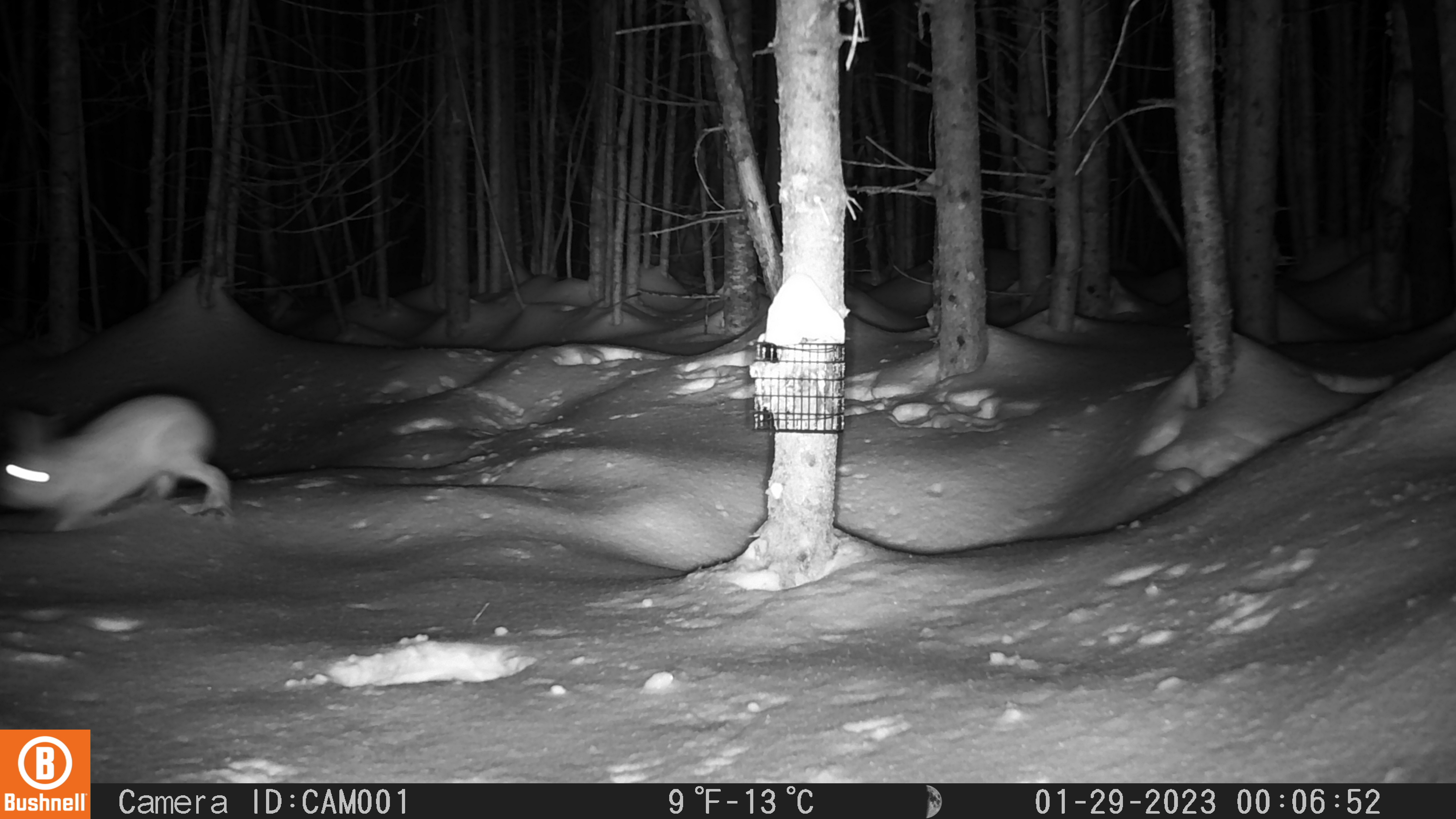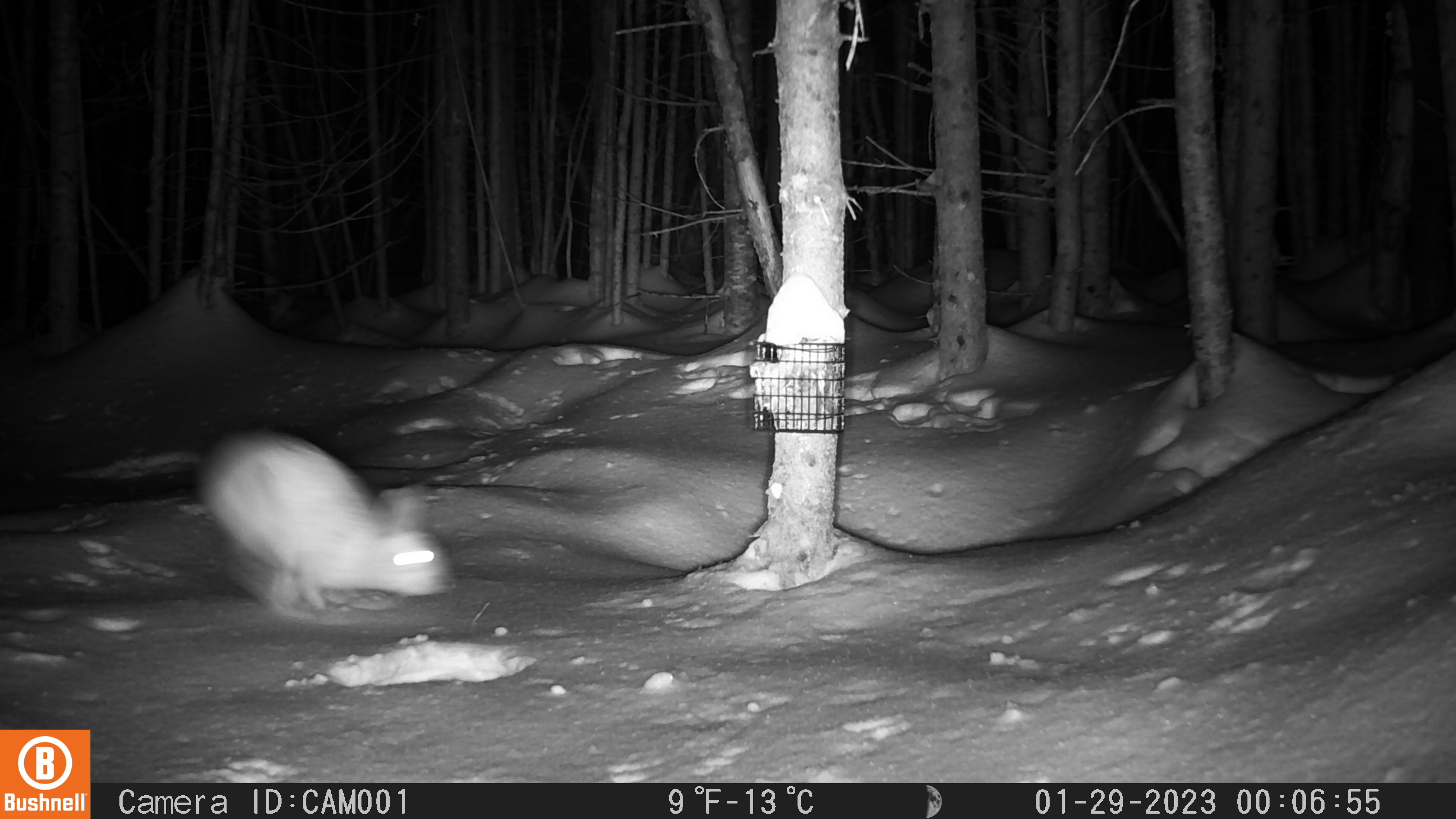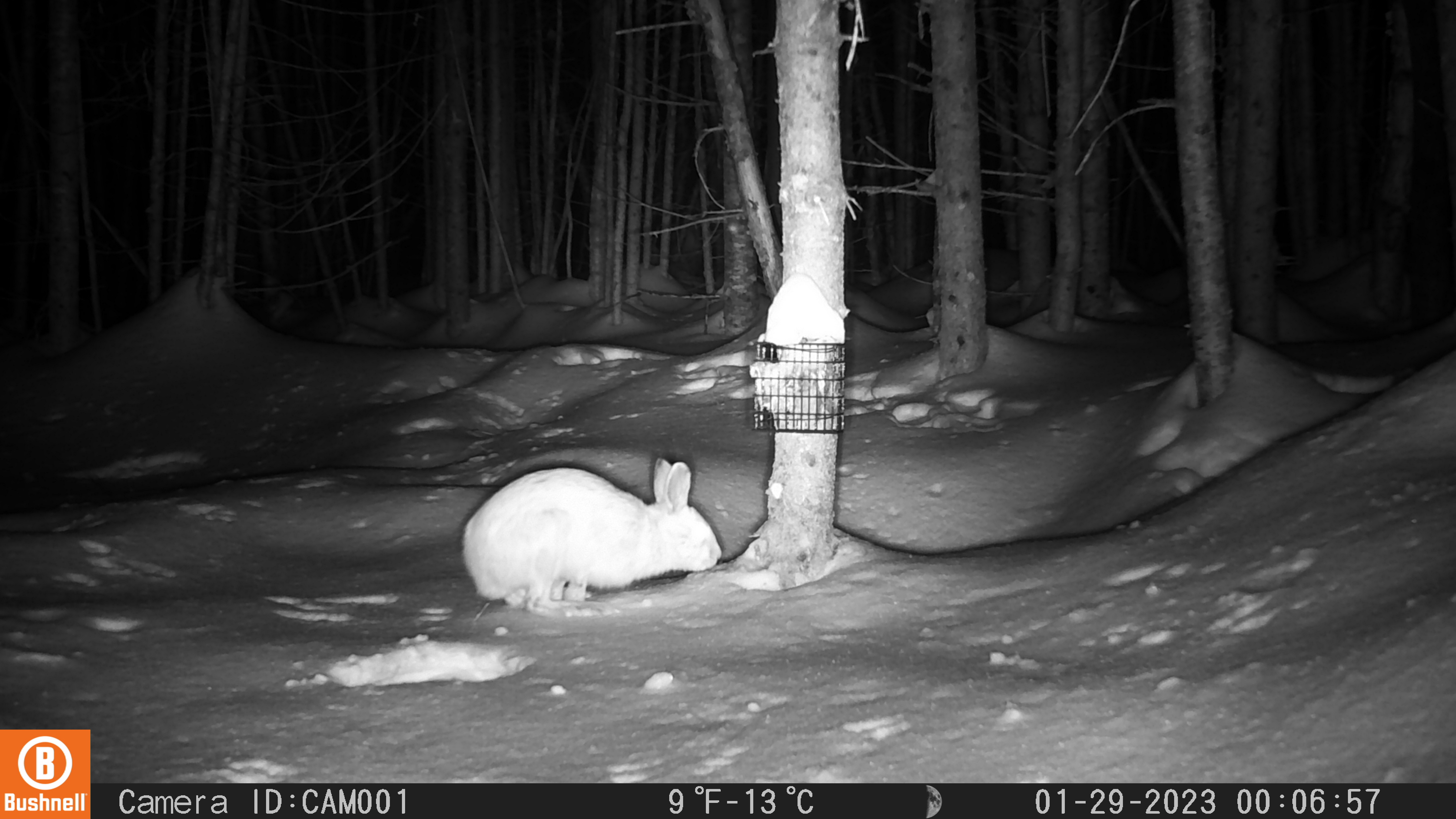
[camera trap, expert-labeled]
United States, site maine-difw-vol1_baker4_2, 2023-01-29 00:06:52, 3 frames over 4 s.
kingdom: Animalia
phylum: Chordata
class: Mammalia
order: Lagomorpha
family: Leporidae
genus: Lepus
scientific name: Lepus americanus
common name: snowshoe hare